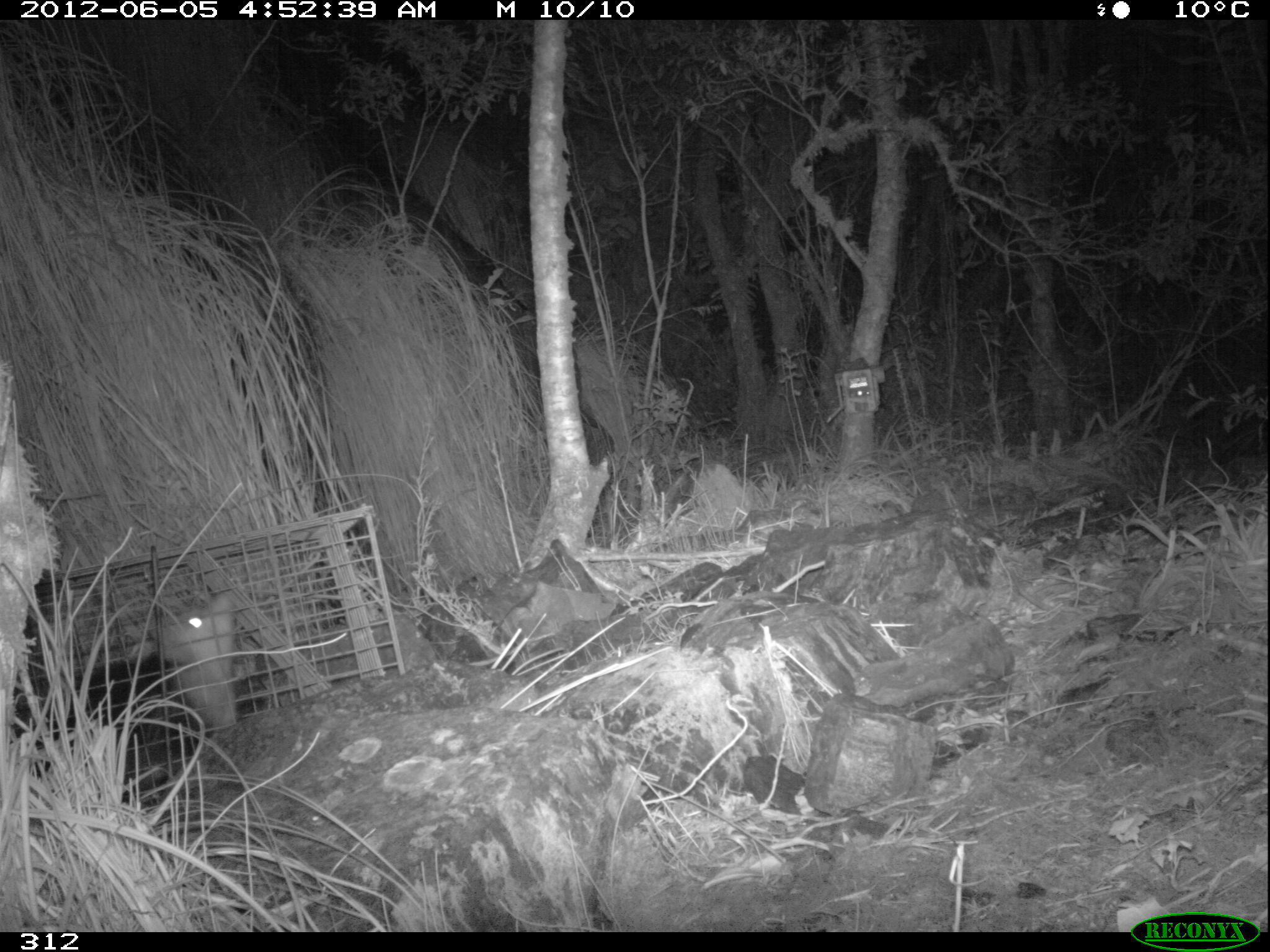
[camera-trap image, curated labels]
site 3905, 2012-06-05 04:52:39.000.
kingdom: Animalia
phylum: Chordata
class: Mammalia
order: Didelphimorphia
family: Didelphidae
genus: Didelphis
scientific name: Didelphis pernigra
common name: andean white-eared opossum